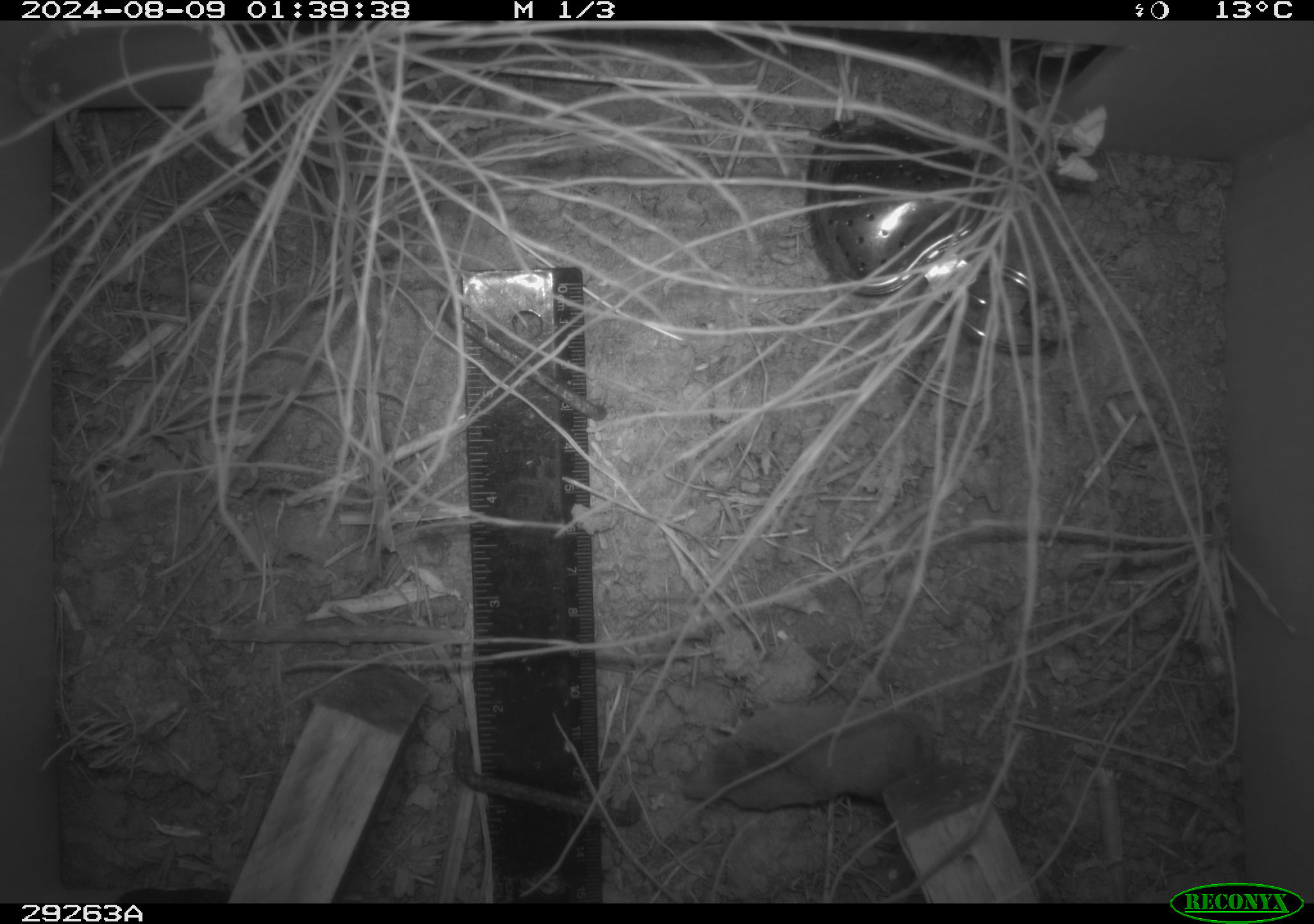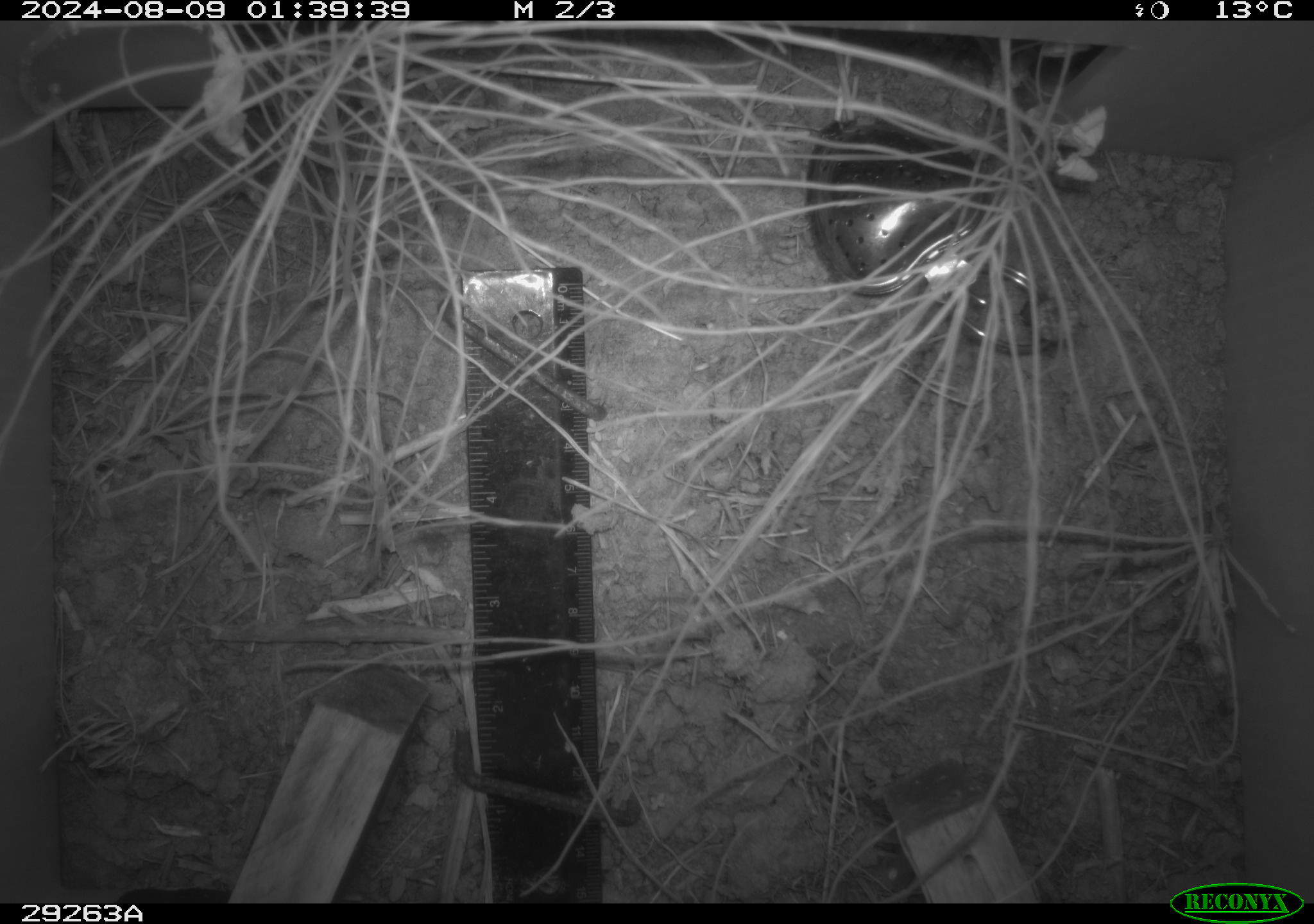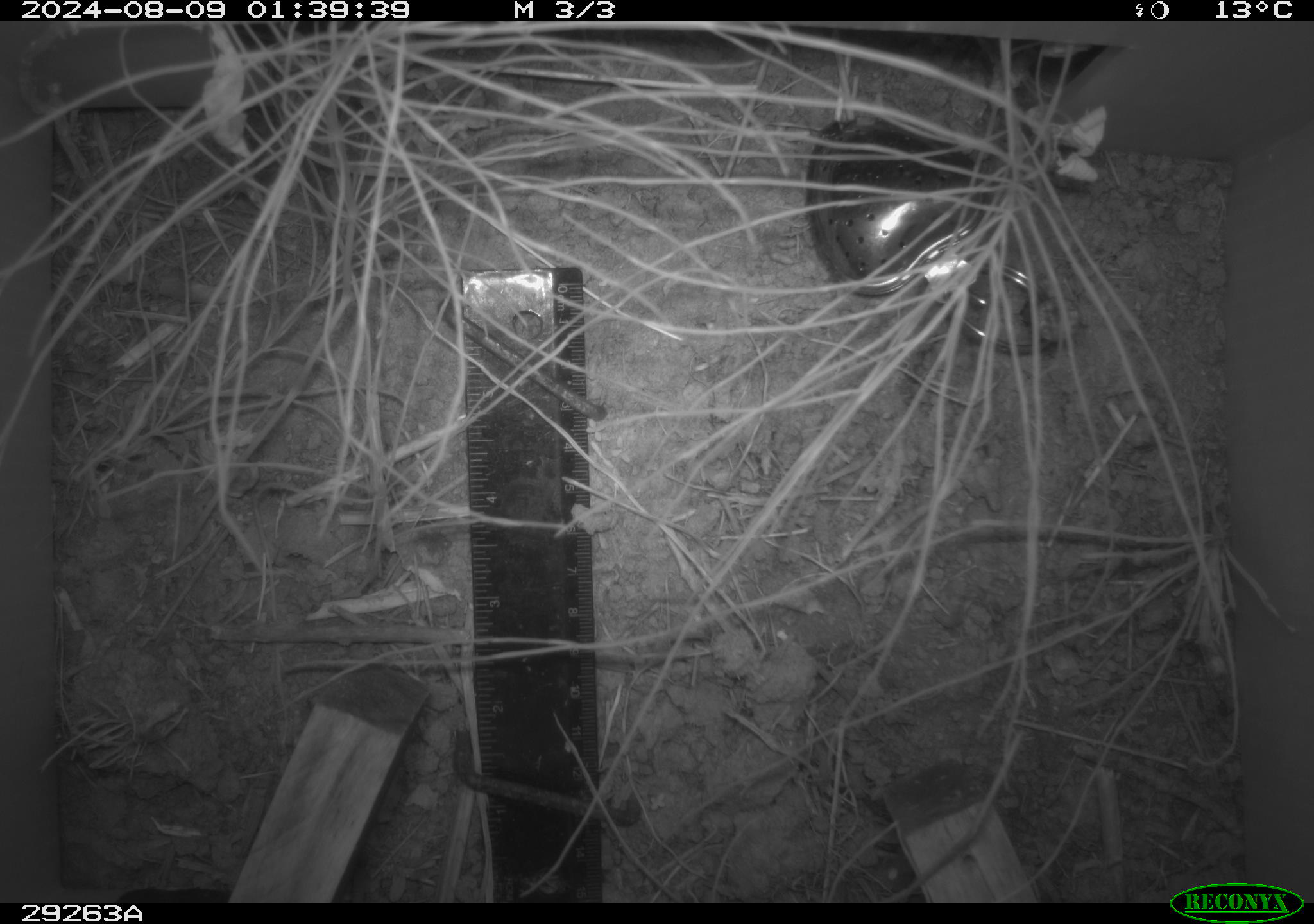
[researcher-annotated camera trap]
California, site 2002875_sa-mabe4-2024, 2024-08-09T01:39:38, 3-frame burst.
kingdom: Animalia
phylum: Chordata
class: Mammalia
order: Eulipotyphla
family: Soricidae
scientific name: Soricidae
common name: shrews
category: soricidae family